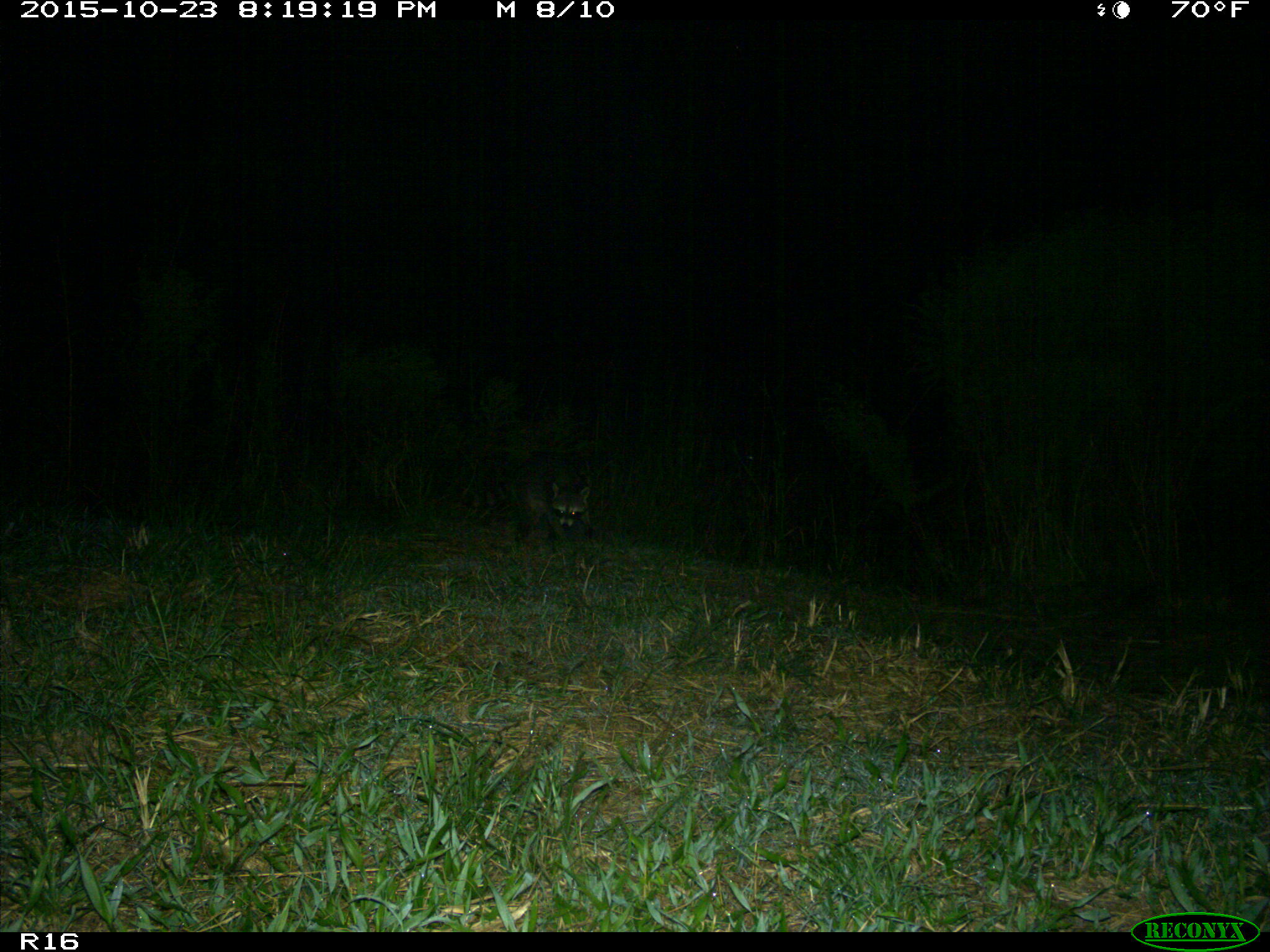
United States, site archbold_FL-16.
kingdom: Animalia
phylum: Chordata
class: Mammalia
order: Carnivora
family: Procyonidae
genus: Procyon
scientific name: Procyon lotor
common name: common raccoon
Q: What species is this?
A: Procyon lotor (common raccoon).